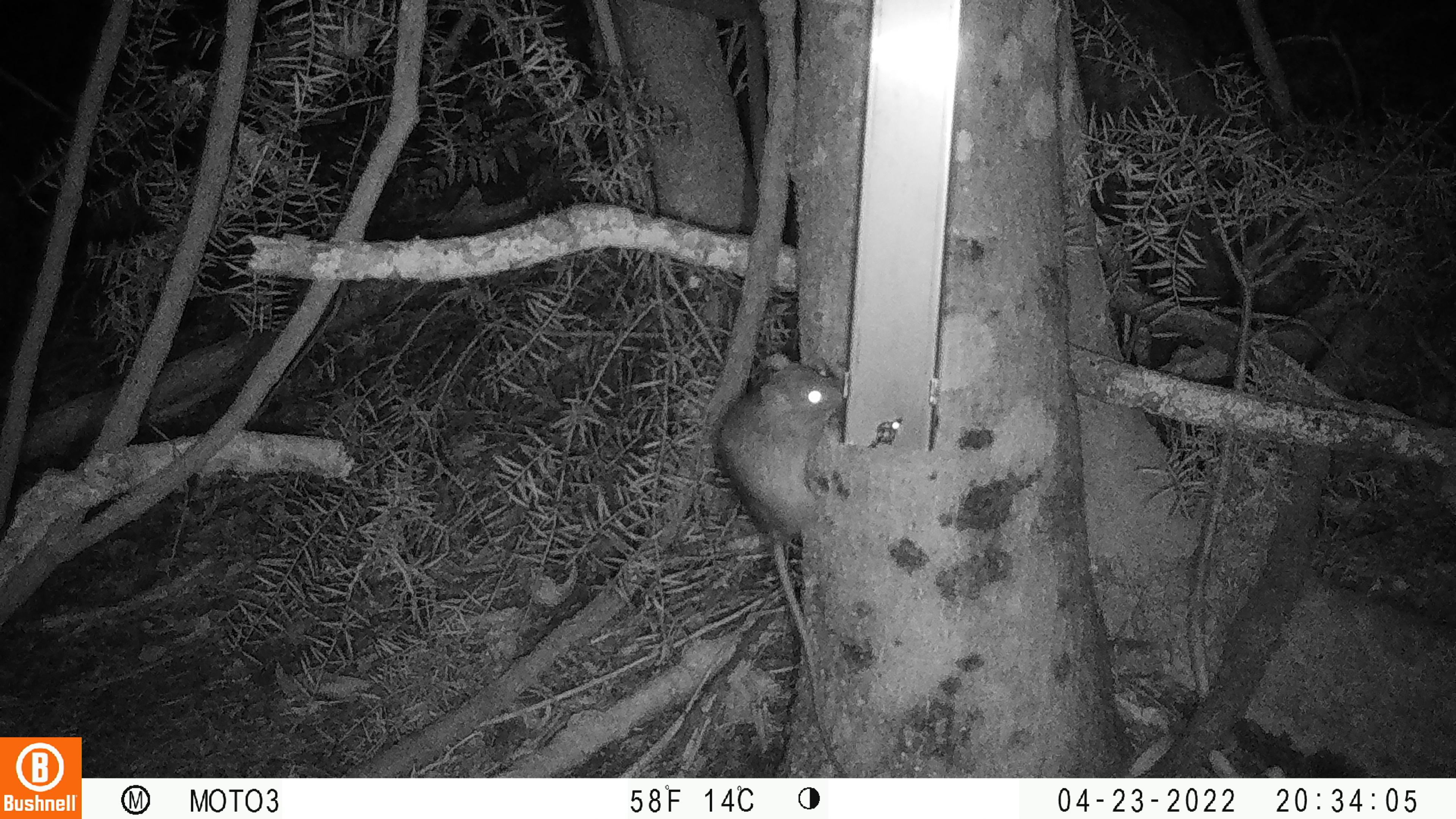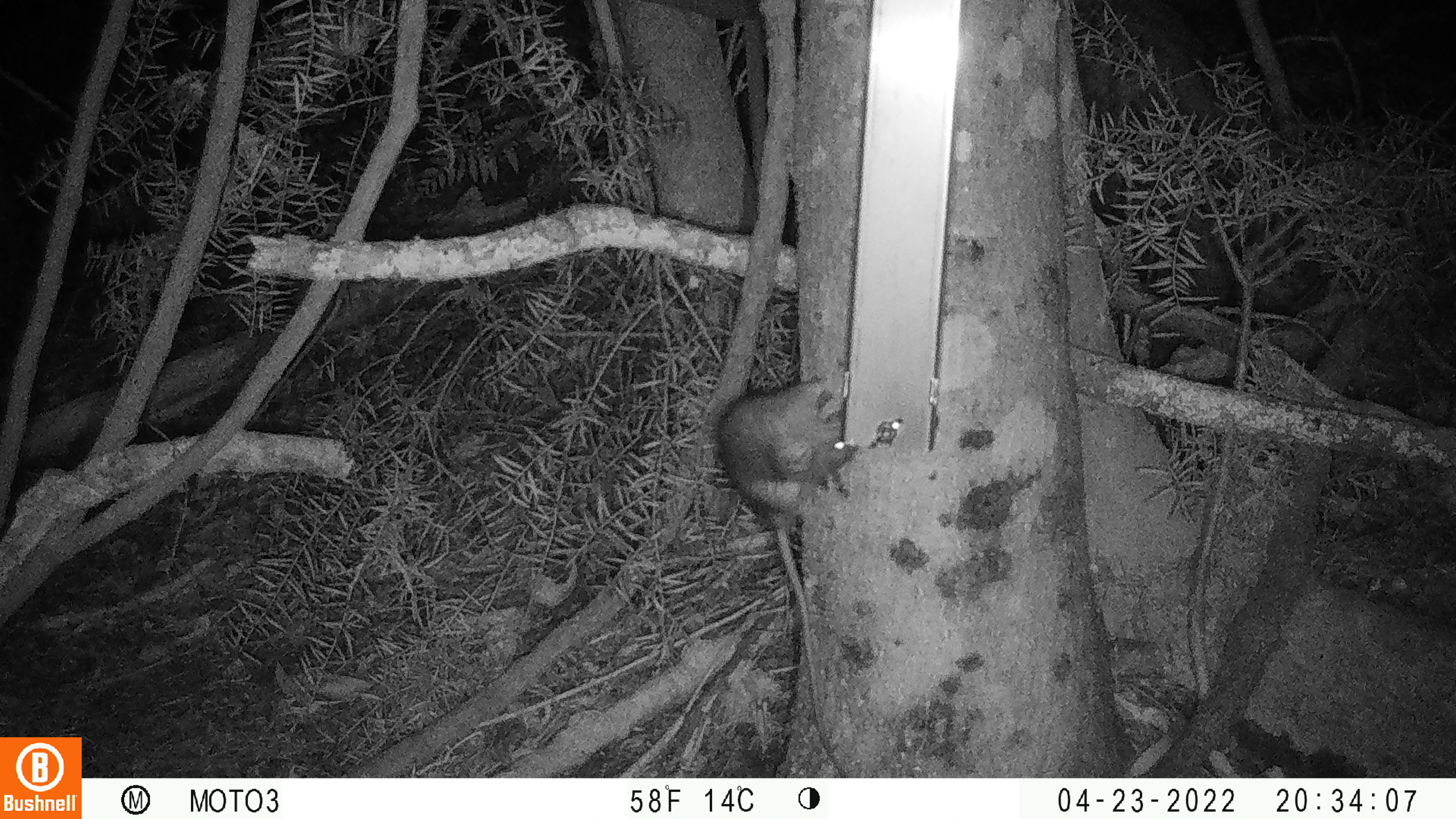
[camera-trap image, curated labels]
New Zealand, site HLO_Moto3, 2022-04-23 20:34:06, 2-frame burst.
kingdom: Animalia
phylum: Chordata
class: Mammalia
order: Rodentia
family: Muridae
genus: Rattus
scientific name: Rattus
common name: rat